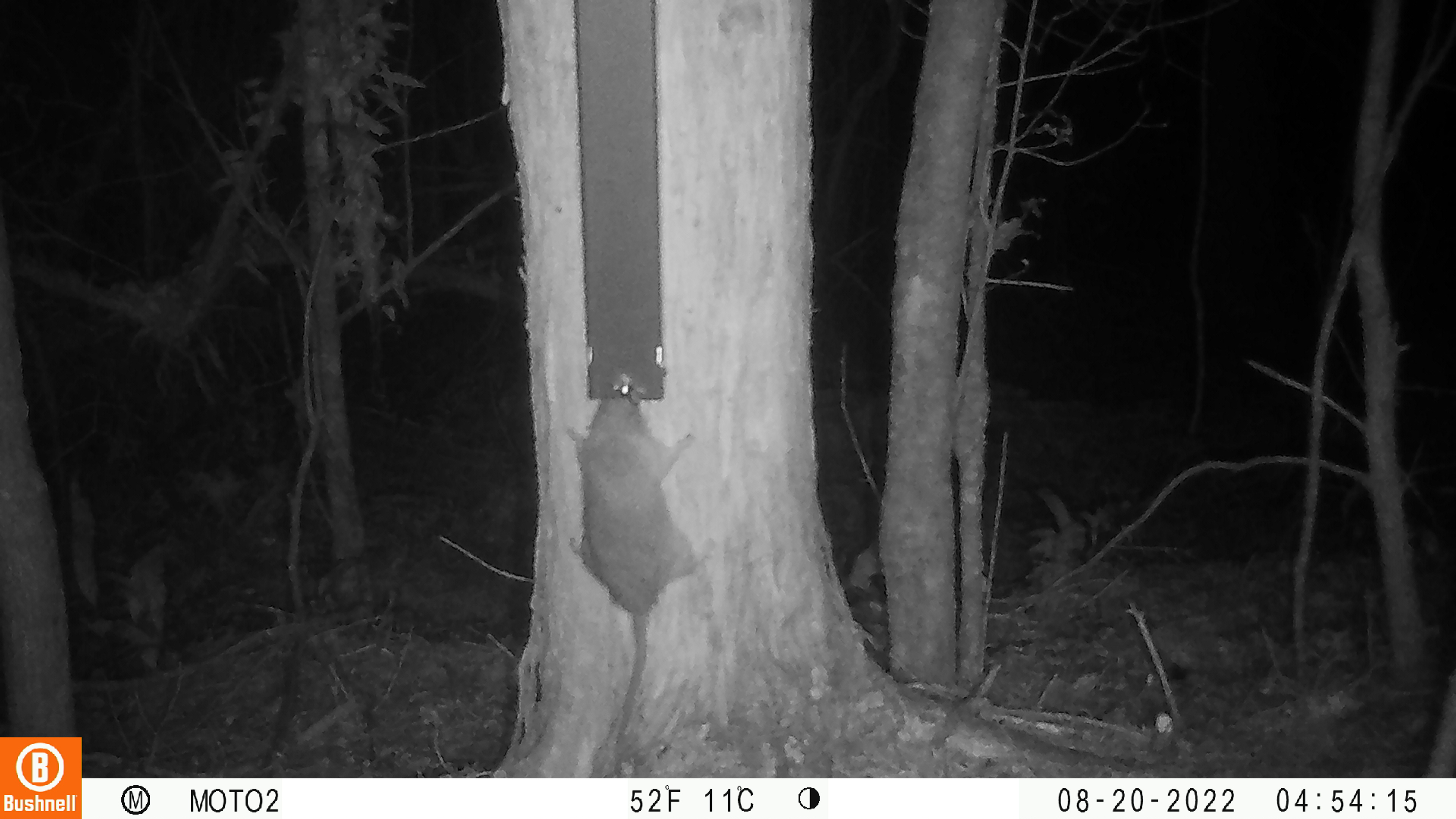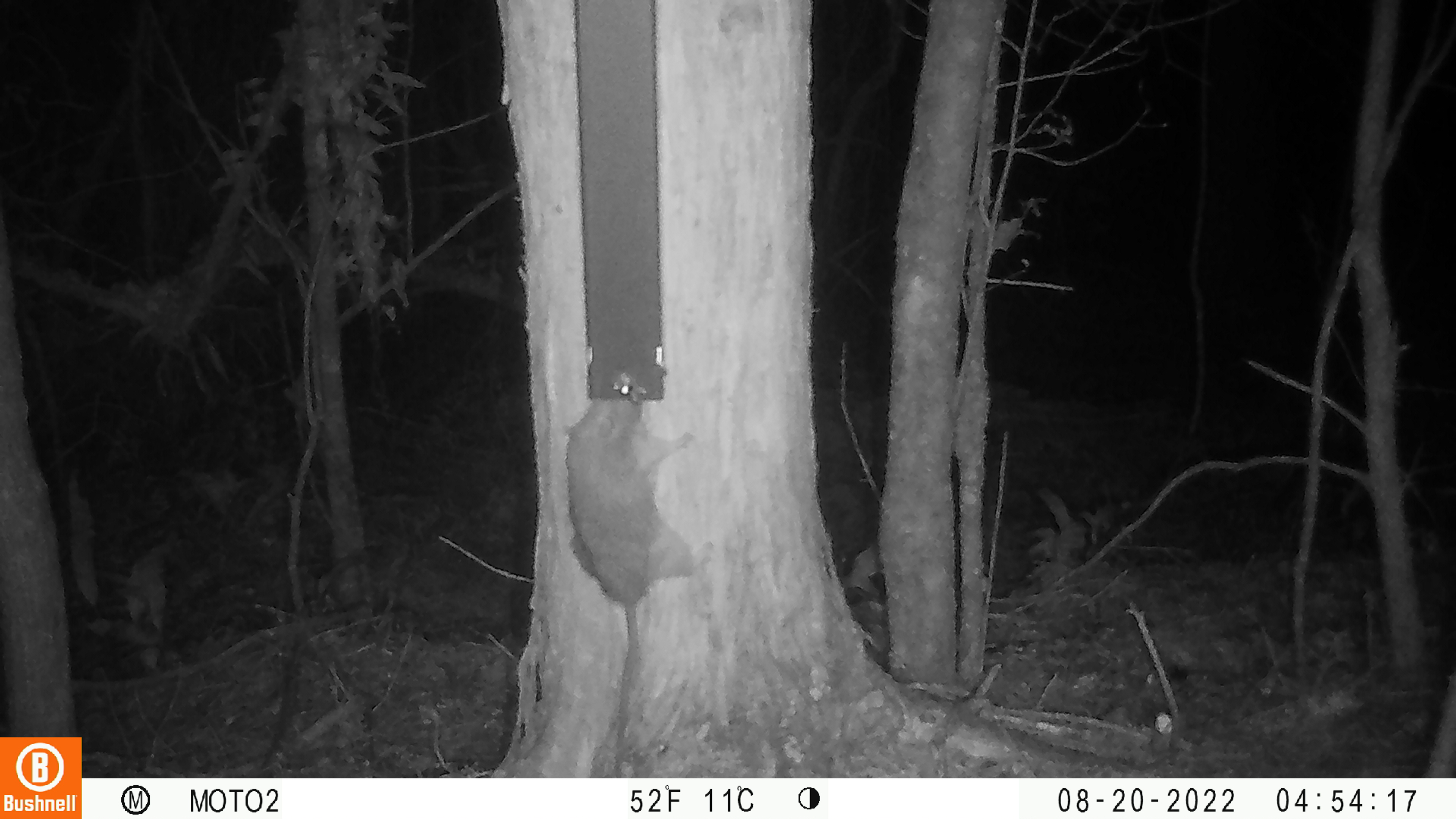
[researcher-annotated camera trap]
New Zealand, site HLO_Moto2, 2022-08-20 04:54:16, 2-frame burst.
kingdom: Animalia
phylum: Chordata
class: Mammalia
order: Rodentia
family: Muridae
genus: Rattus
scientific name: Rattus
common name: rat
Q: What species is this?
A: Rat (Rattus).